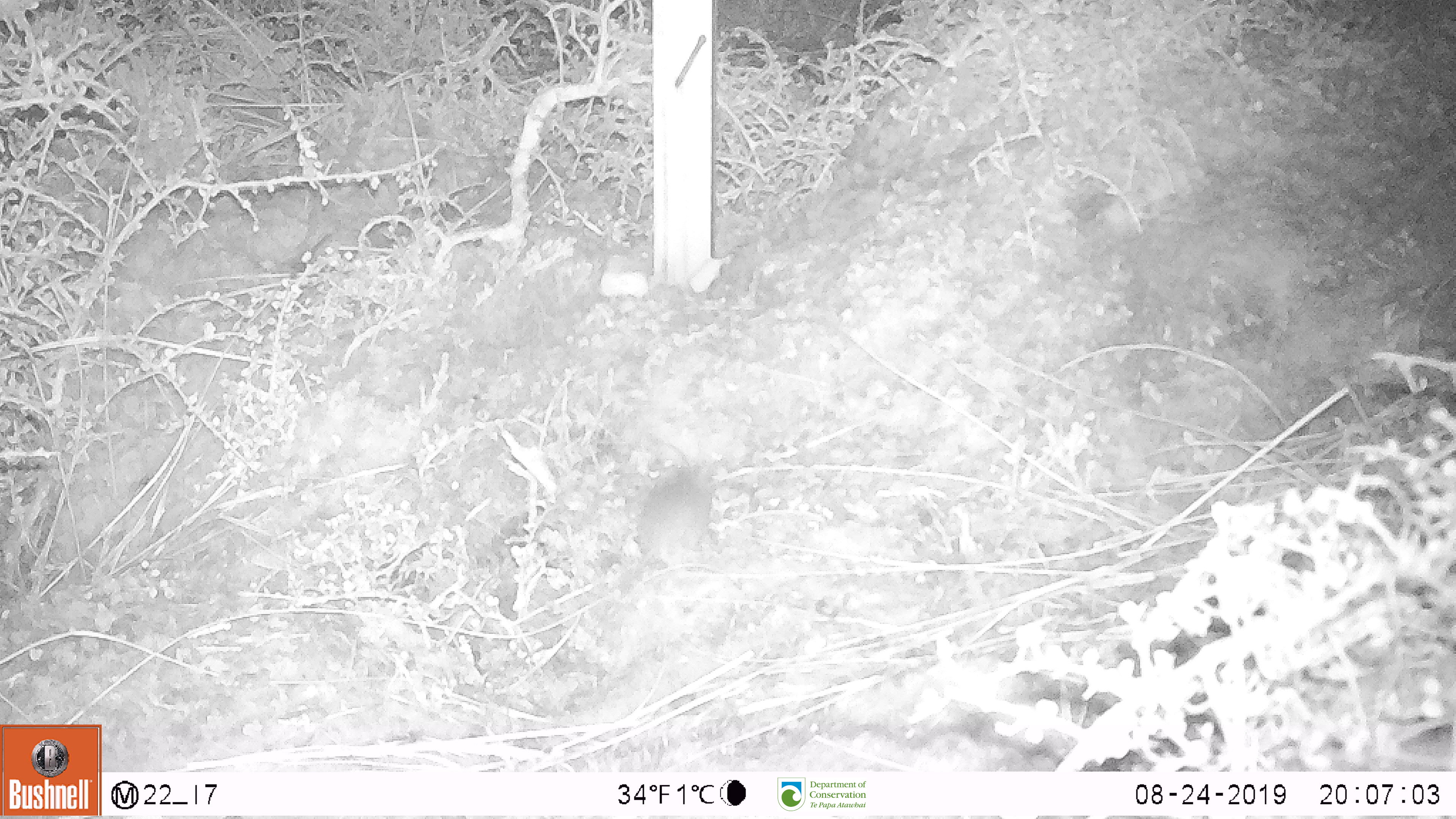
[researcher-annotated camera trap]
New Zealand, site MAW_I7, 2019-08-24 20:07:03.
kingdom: Animalia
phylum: Chordata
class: Mammalia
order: Rodentia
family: Muridae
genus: Mus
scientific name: Mus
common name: mouse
Mouse (Mus).